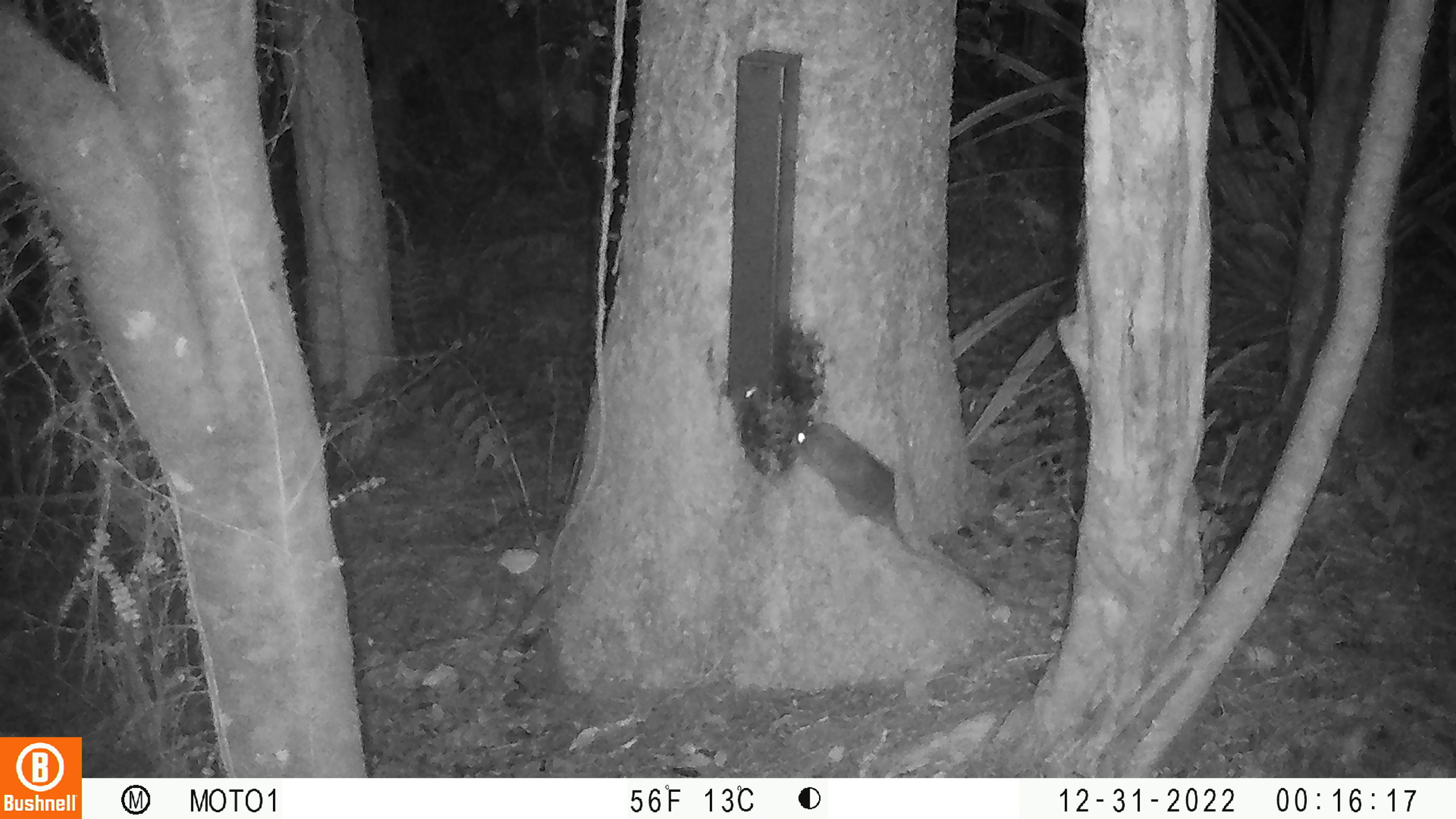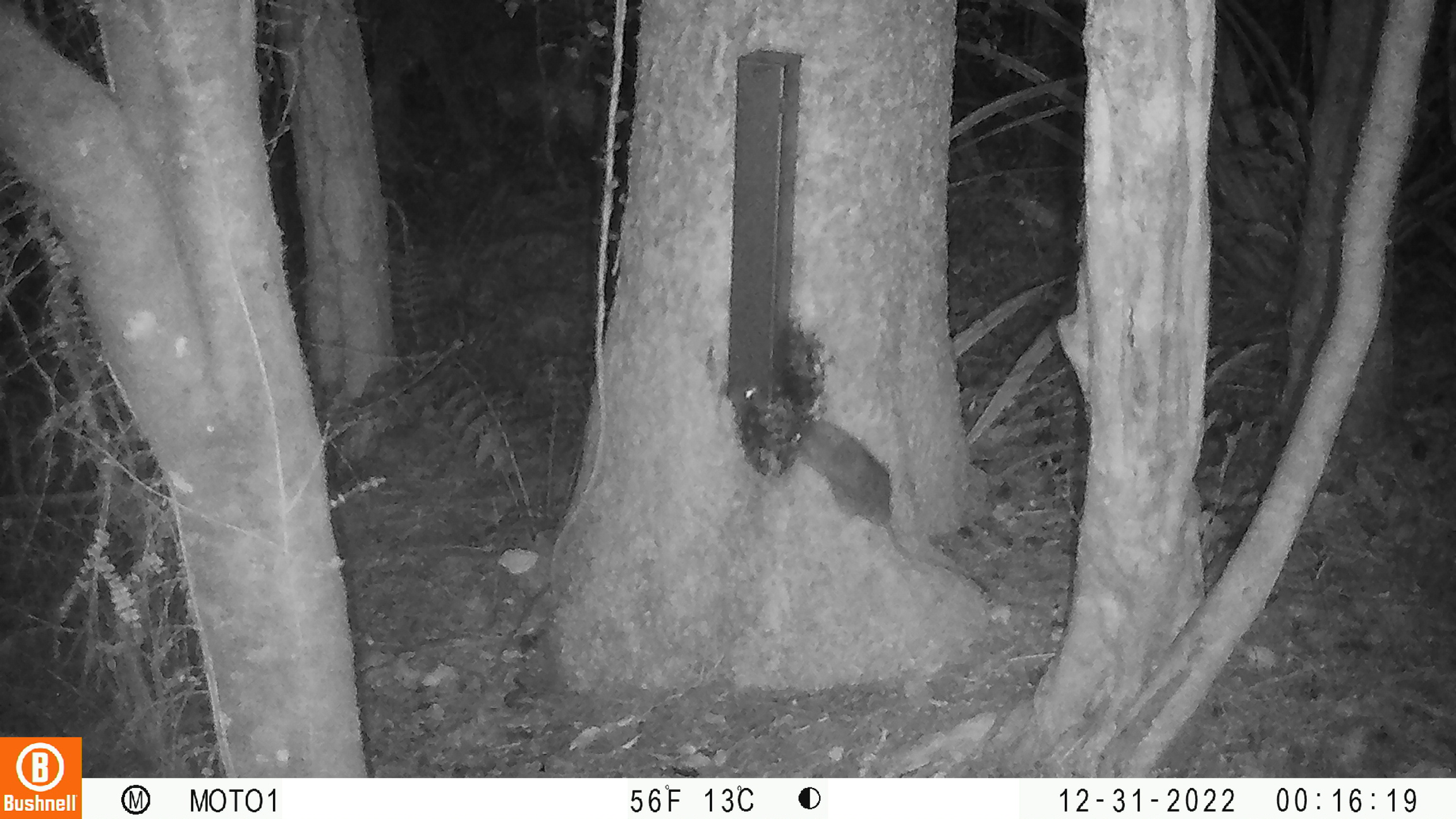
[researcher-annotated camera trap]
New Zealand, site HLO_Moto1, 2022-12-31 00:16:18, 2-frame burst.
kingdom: Animalia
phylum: Chordata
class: Mammalia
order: Rodentia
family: Muridae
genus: Rattus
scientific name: Rattus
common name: rat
Rat (Rattus).